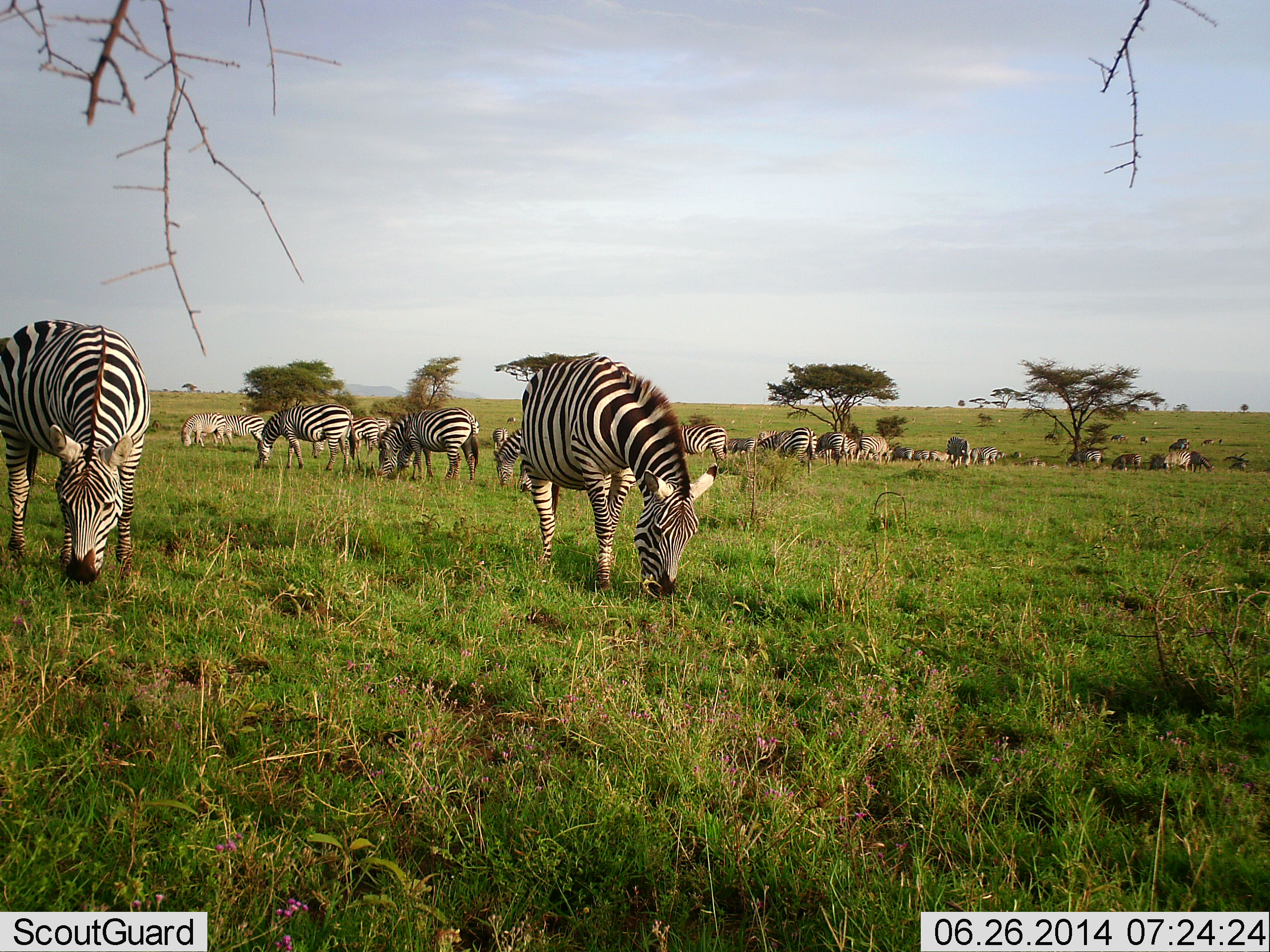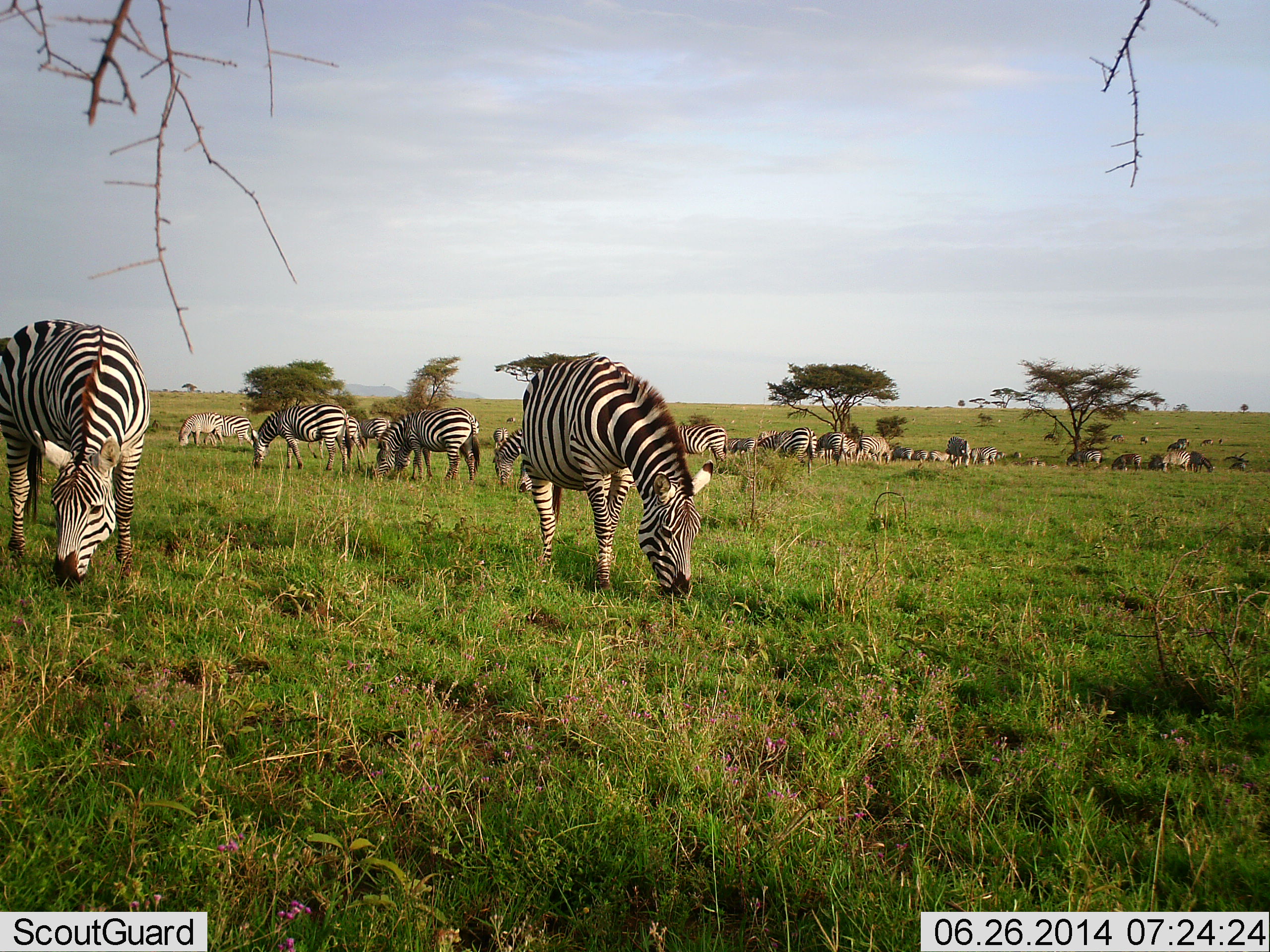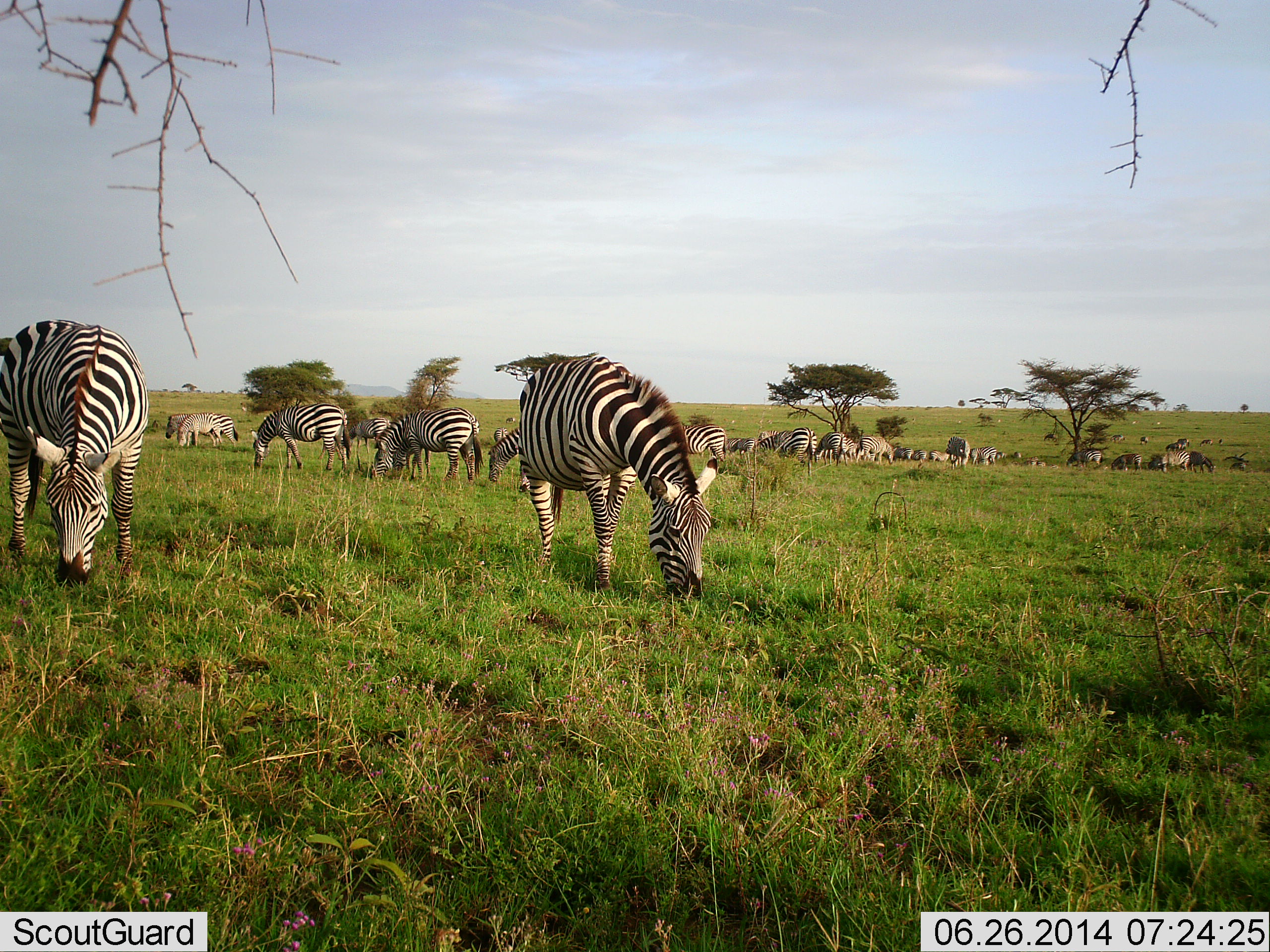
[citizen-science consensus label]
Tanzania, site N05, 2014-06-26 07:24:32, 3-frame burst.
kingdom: Animalia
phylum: Chordata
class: Mammalia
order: Perissodactyla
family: Equidae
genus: Equus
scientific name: Equus quagga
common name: plains zebra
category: zebra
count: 11-50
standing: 20%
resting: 0%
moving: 10%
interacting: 0%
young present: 10%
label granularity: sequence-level